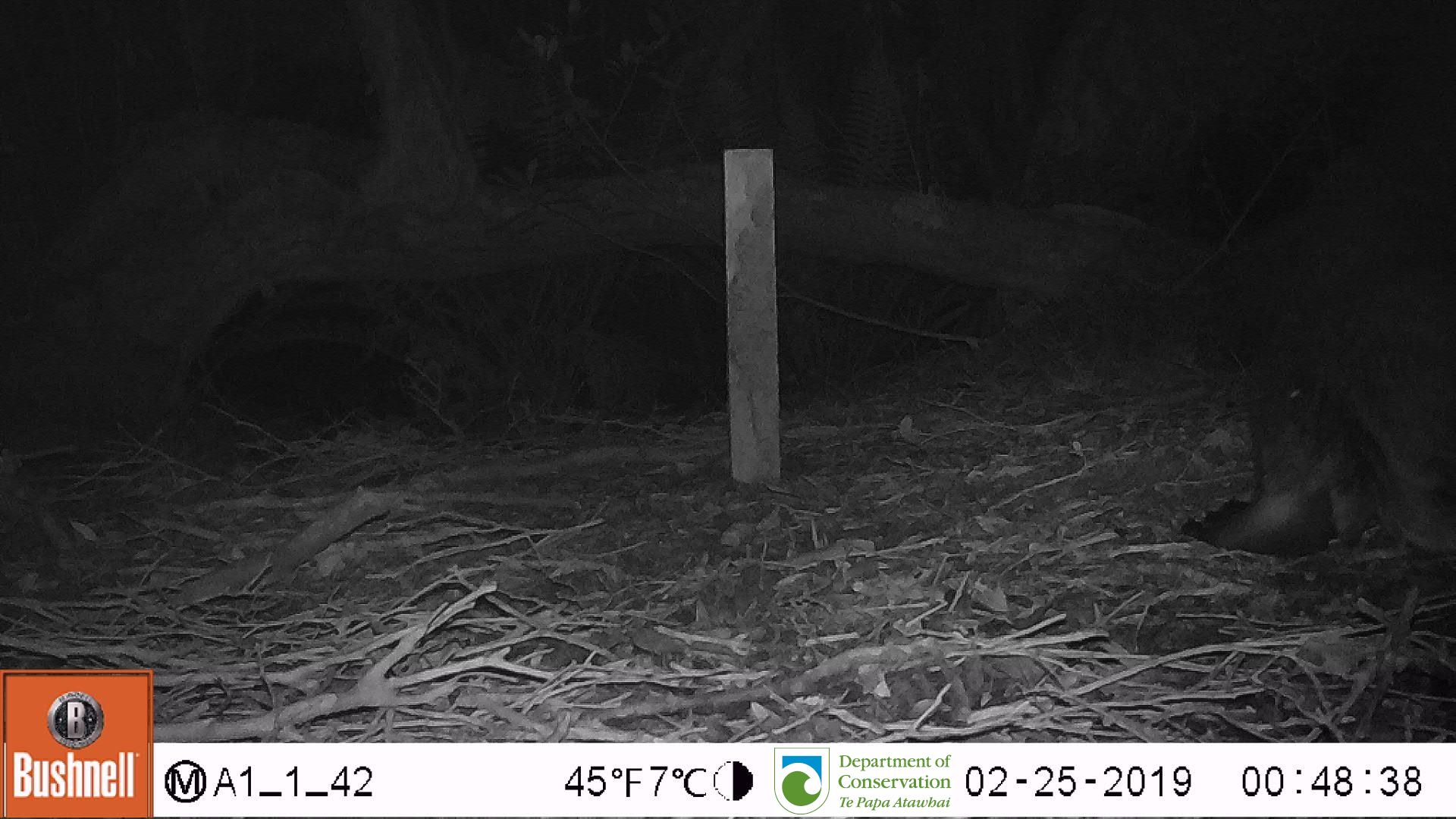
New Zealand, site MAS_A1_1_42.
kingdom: Animalia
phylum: Chordata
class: Mammalia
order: Carnivora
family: Otariidae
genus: Phocarctos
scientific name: Phocarctos hookeri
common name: new zealand sea lion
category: sealion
Sealion (new zealand sea lion) (Phocarctos hookeri).